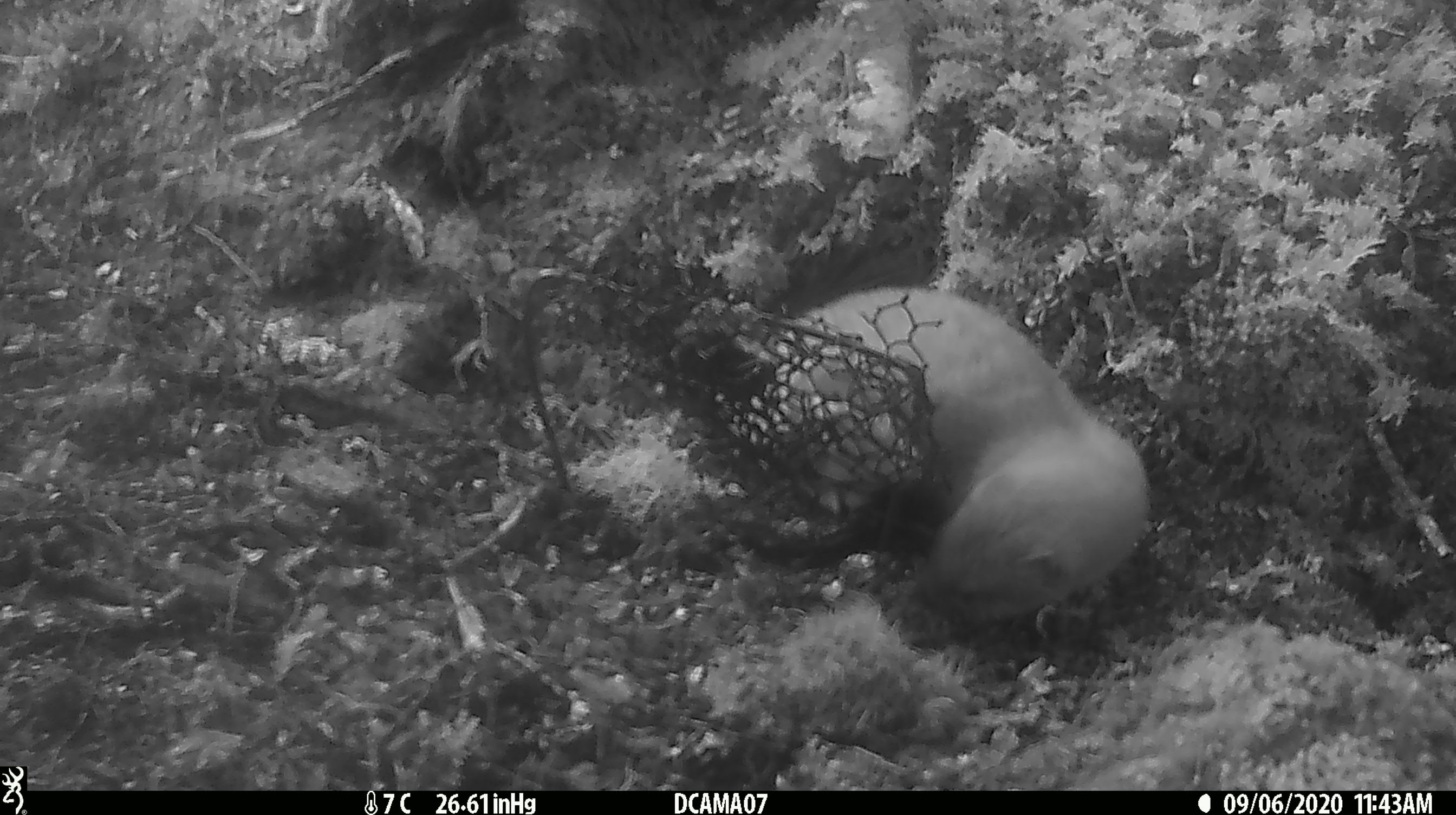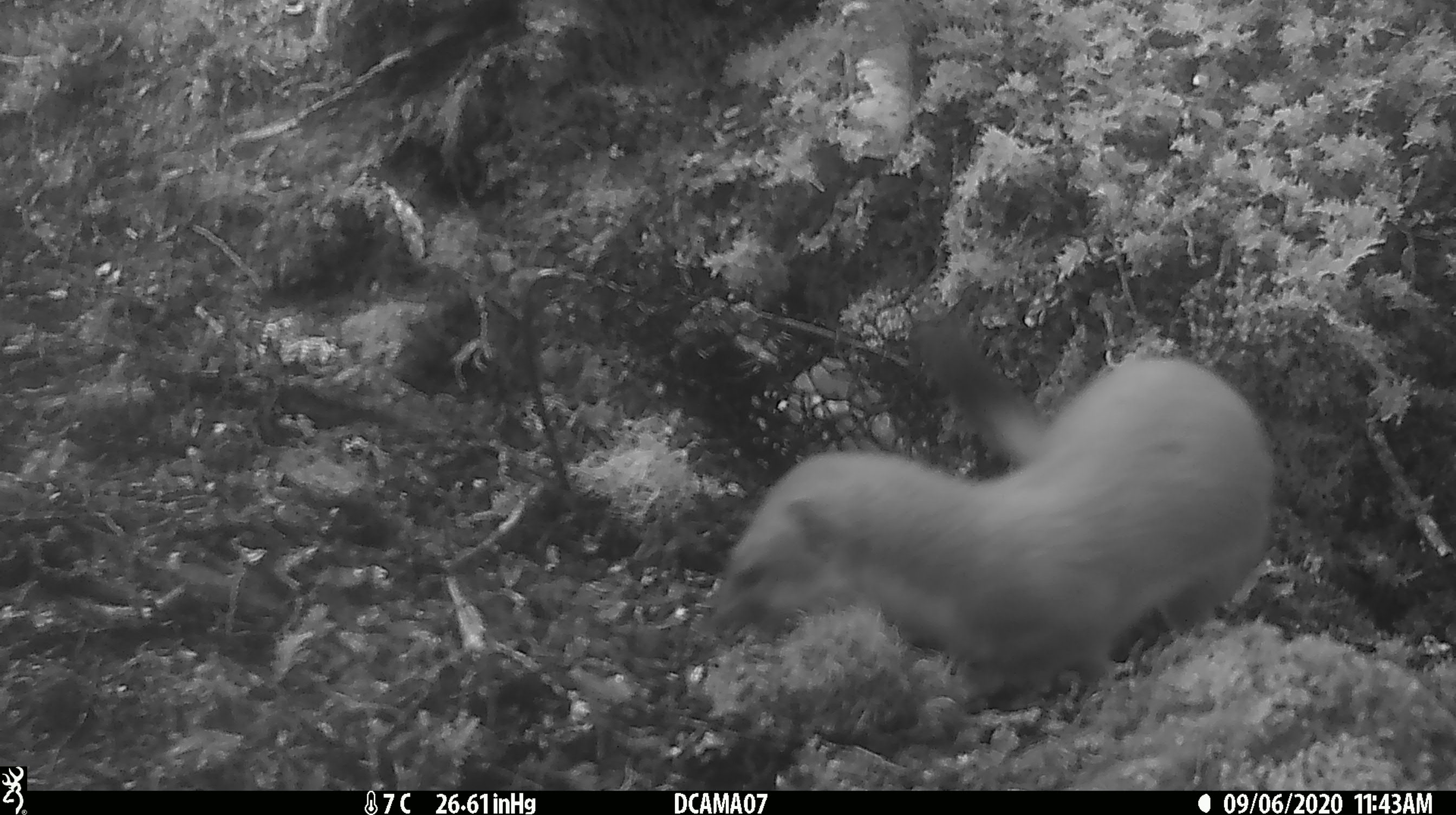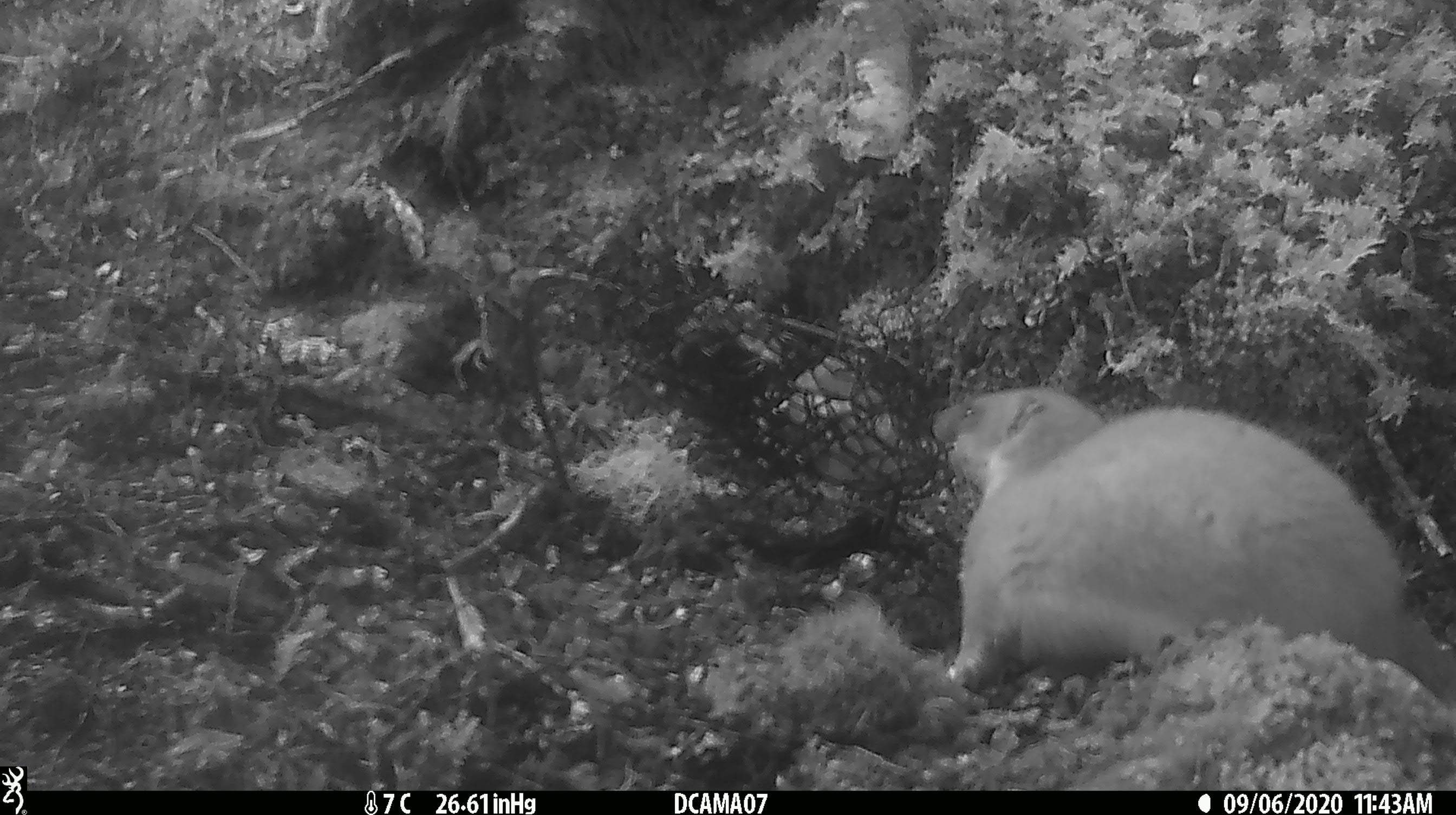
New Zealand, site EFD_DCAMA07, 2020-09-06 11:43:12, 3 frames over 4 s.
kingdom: Animalia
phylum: Chordata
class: Mammalia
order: Carnivora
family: Mustelidae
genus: Mustela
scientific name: Mustela erminea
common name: stoat